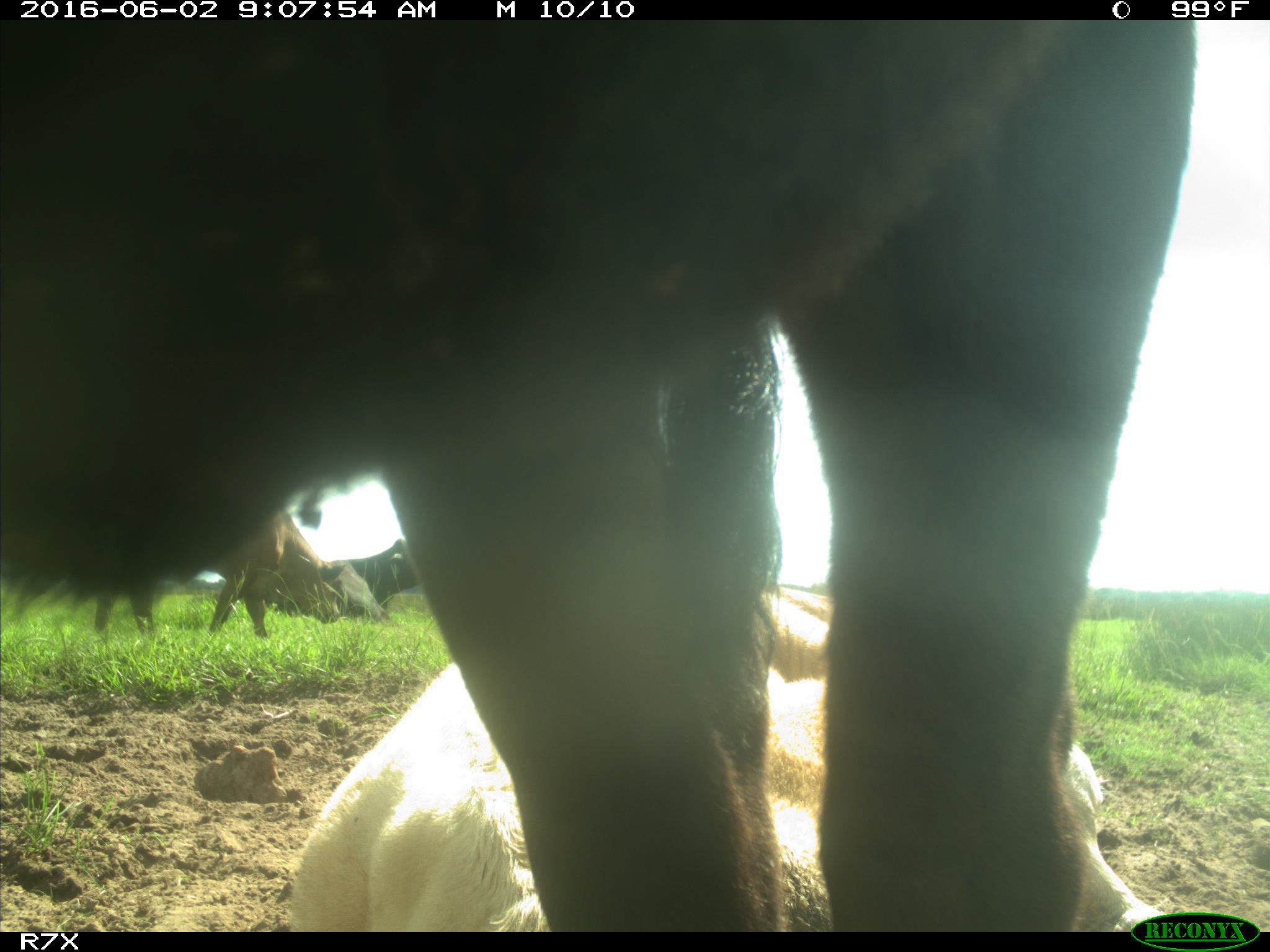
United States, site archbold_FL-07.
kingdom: Animalia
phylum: Chordata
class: Mammalia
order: Artiodactyla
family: Bovidae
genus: Bos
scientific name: Bos taurus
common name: domestic cow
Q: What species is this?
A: Bos taurus (domestic cow).